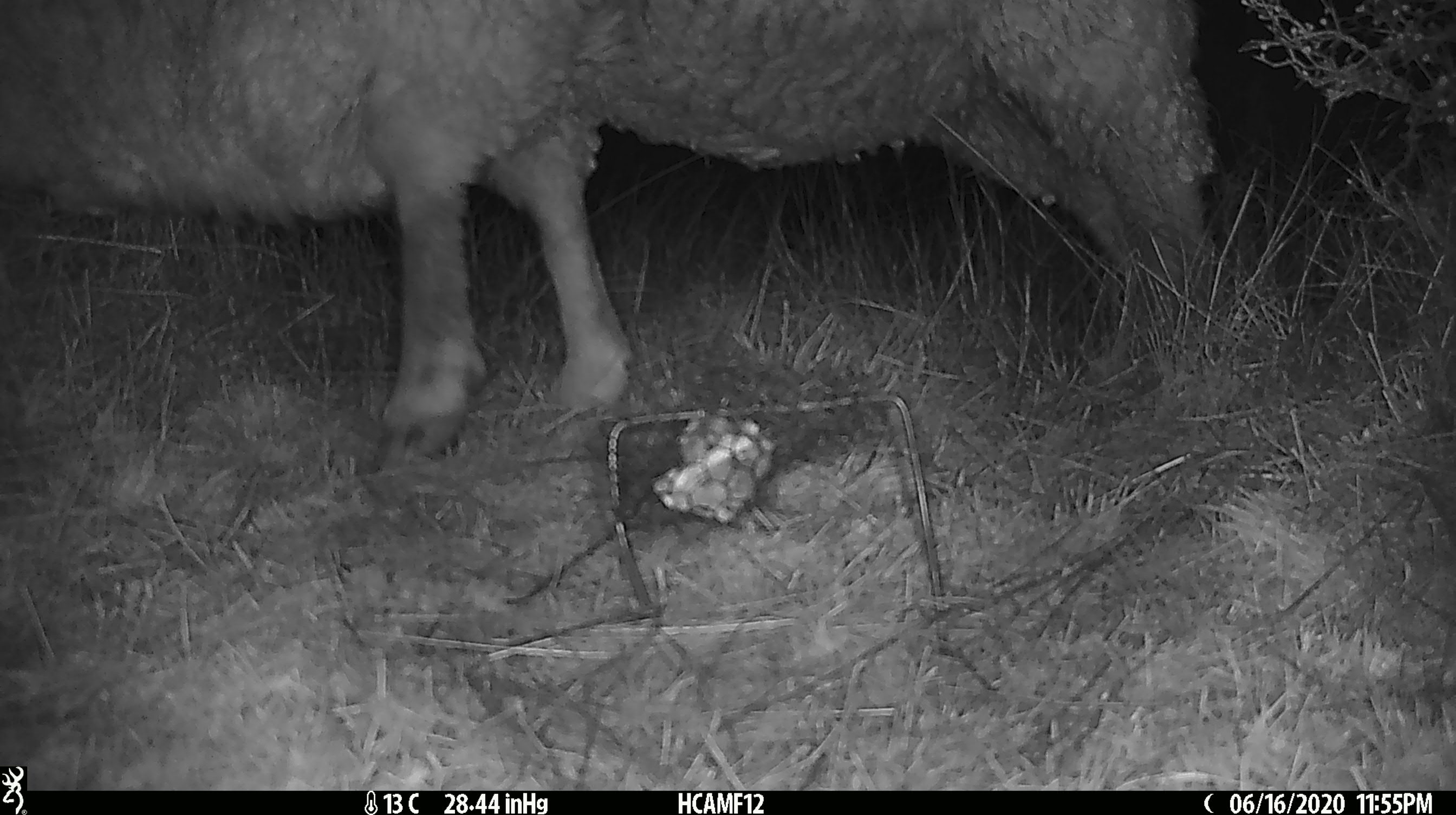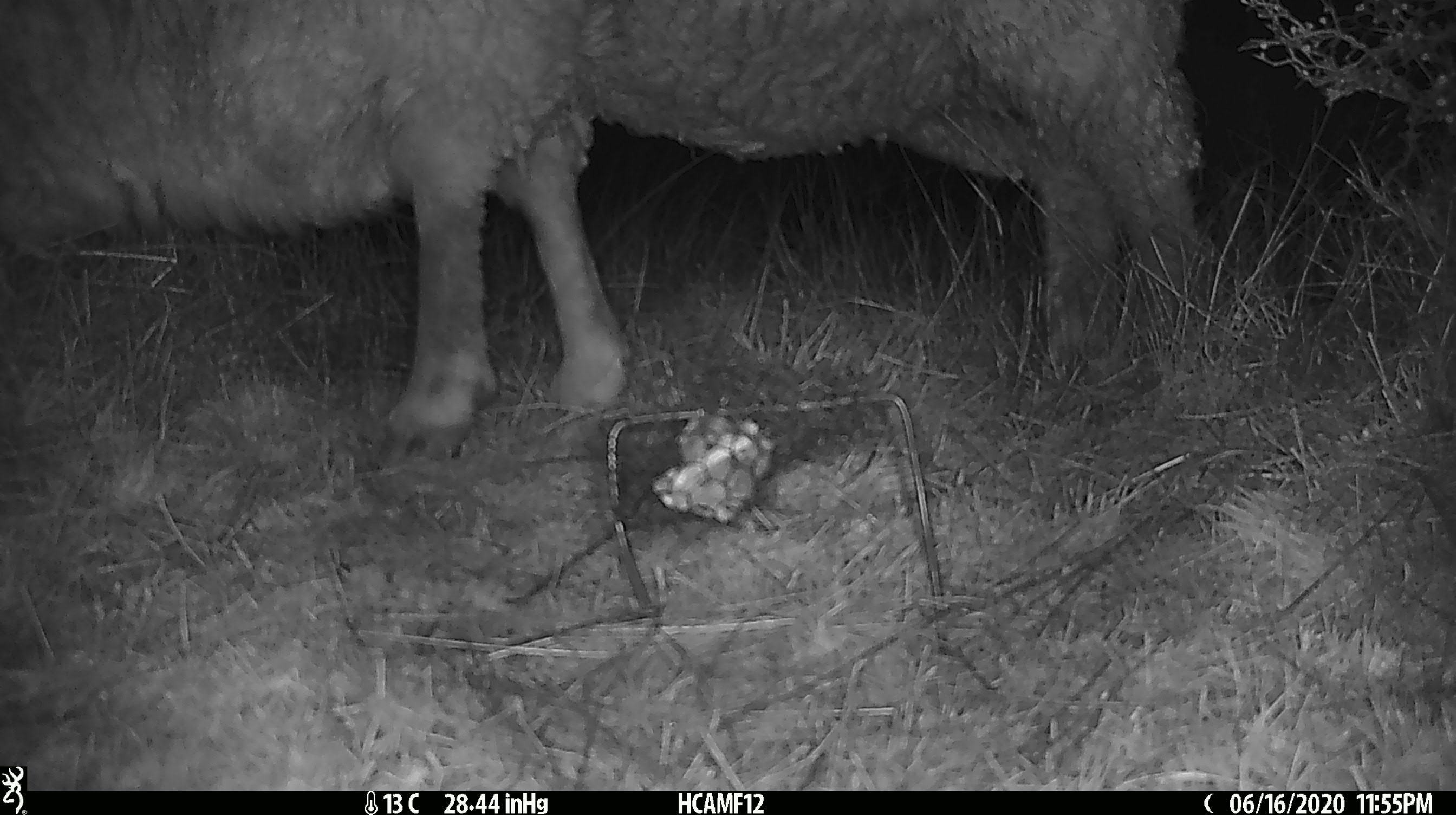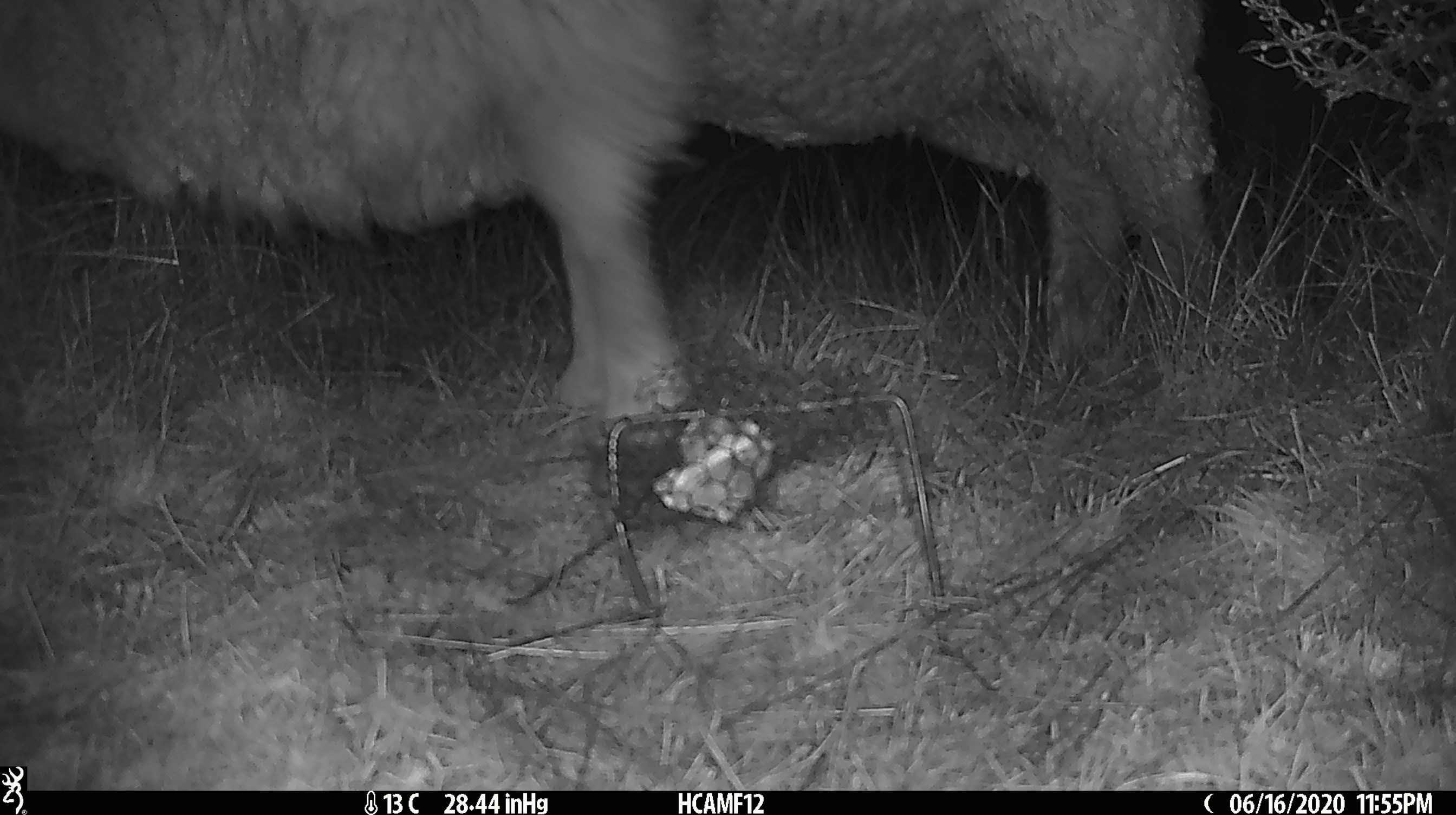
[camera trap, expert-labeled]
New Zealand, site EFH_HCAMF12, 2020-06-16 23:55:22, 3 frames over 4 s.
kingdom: Animalia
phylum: Chordata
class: Mammalia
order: Artiodactyla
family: Bovidae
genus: Ovis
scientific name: Ovis aries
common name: domestic sheep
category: sheep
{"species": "sheep (domestic sheep) (Ovis aries)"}